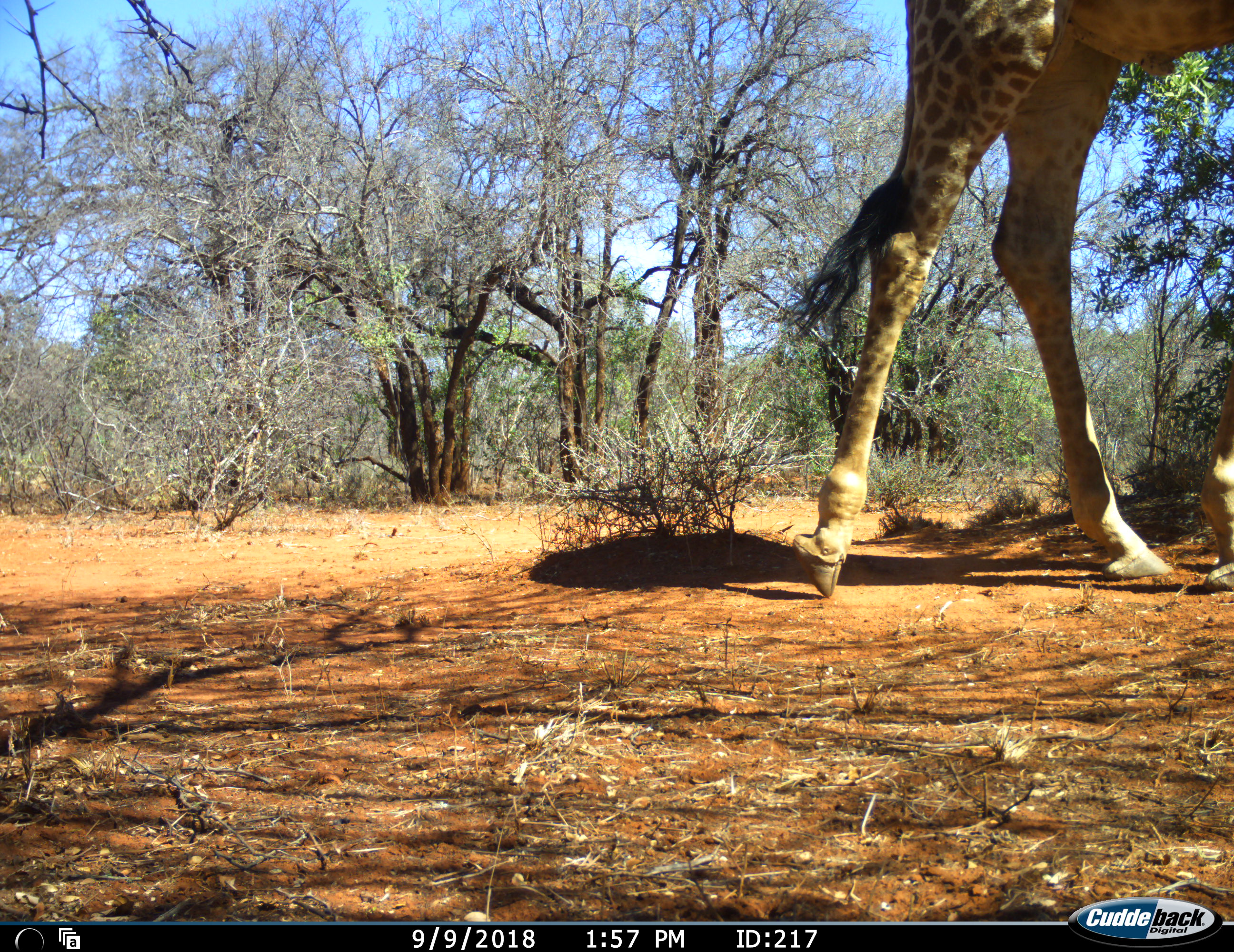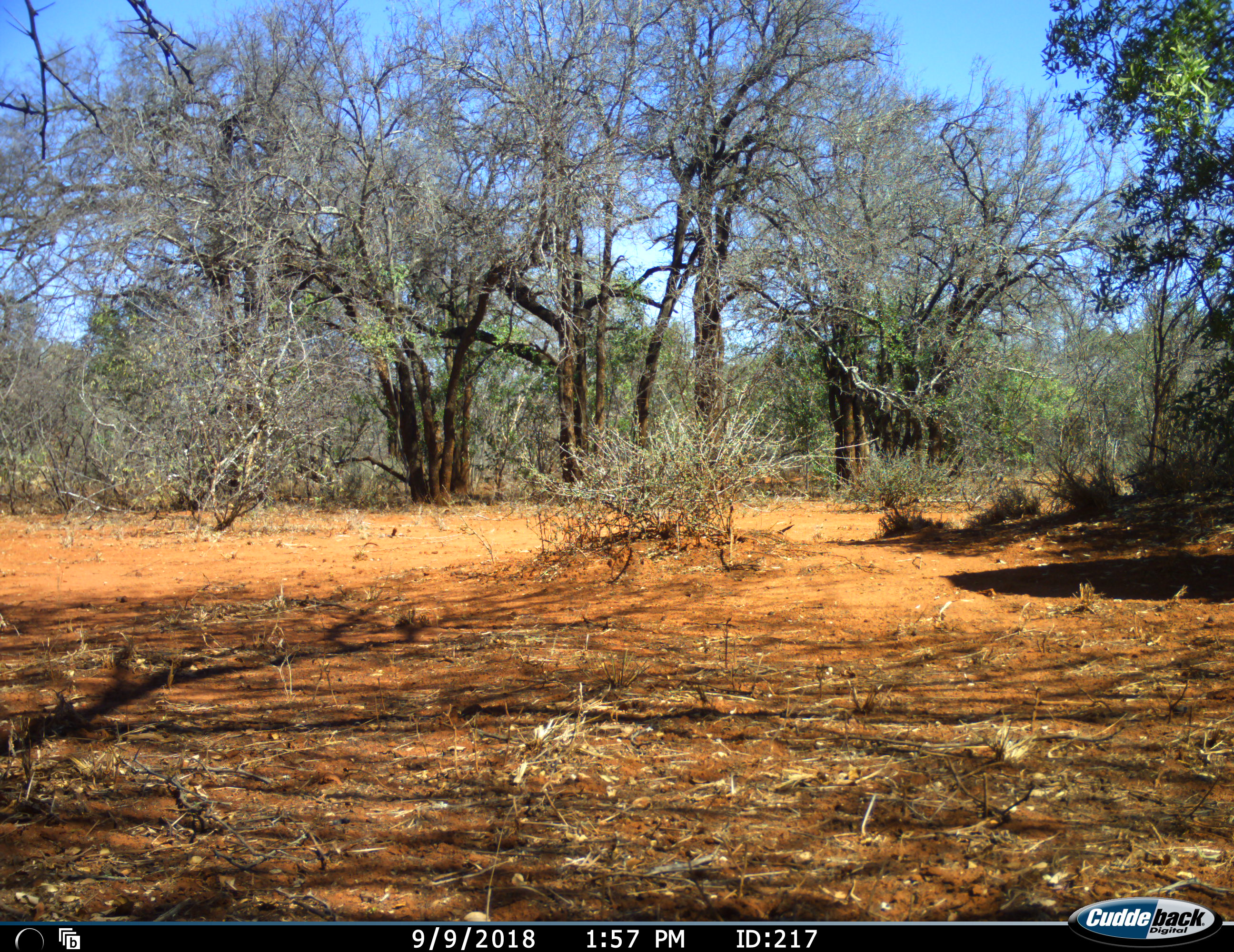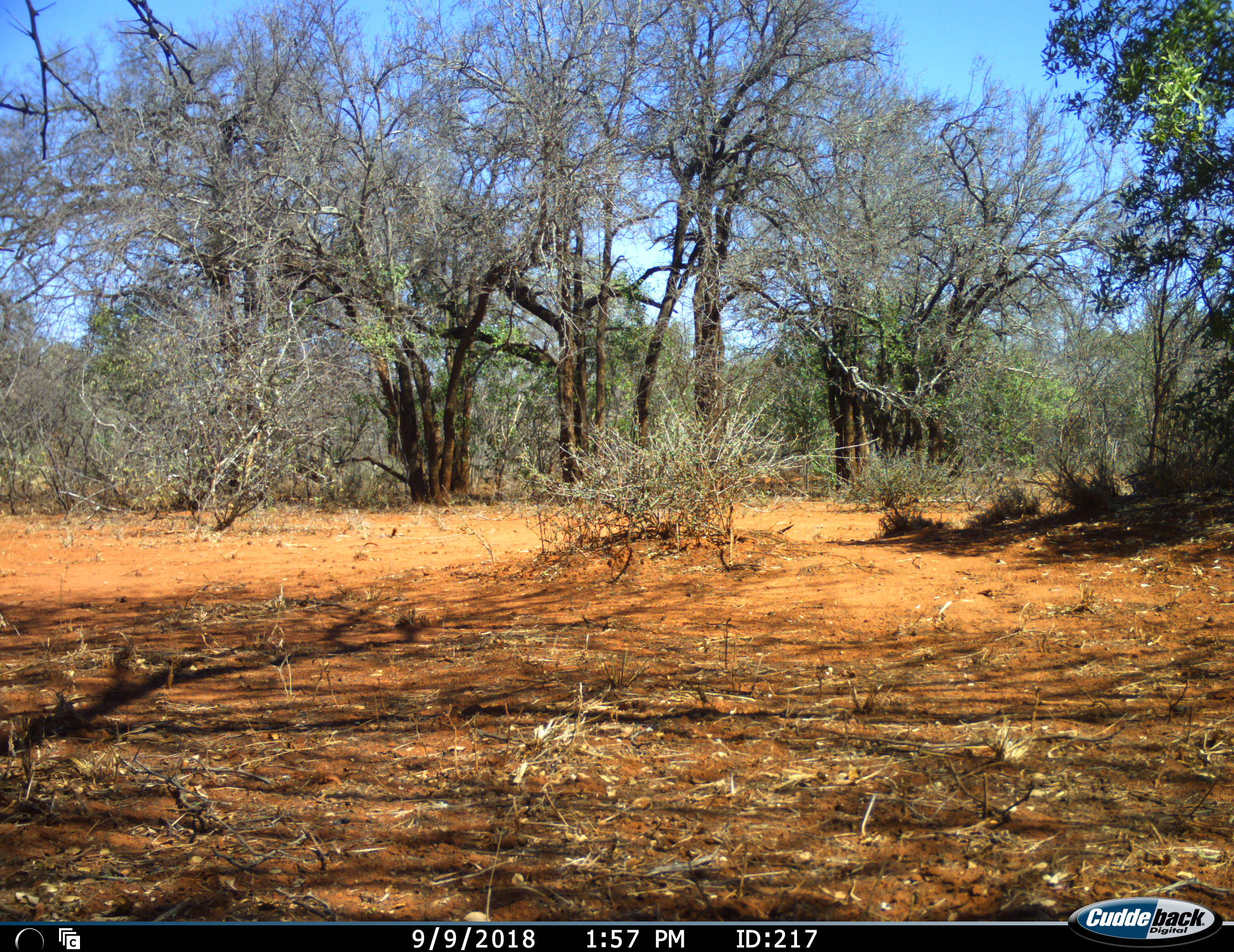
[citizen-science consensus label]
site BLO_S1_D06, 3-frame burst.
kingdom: Animalia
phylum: Chordata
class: Mammalia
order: Artiodactyla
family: Giraffidae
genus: Giraffa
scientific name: Giraffa camelopardalis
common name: giraffe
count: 1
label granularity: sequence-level